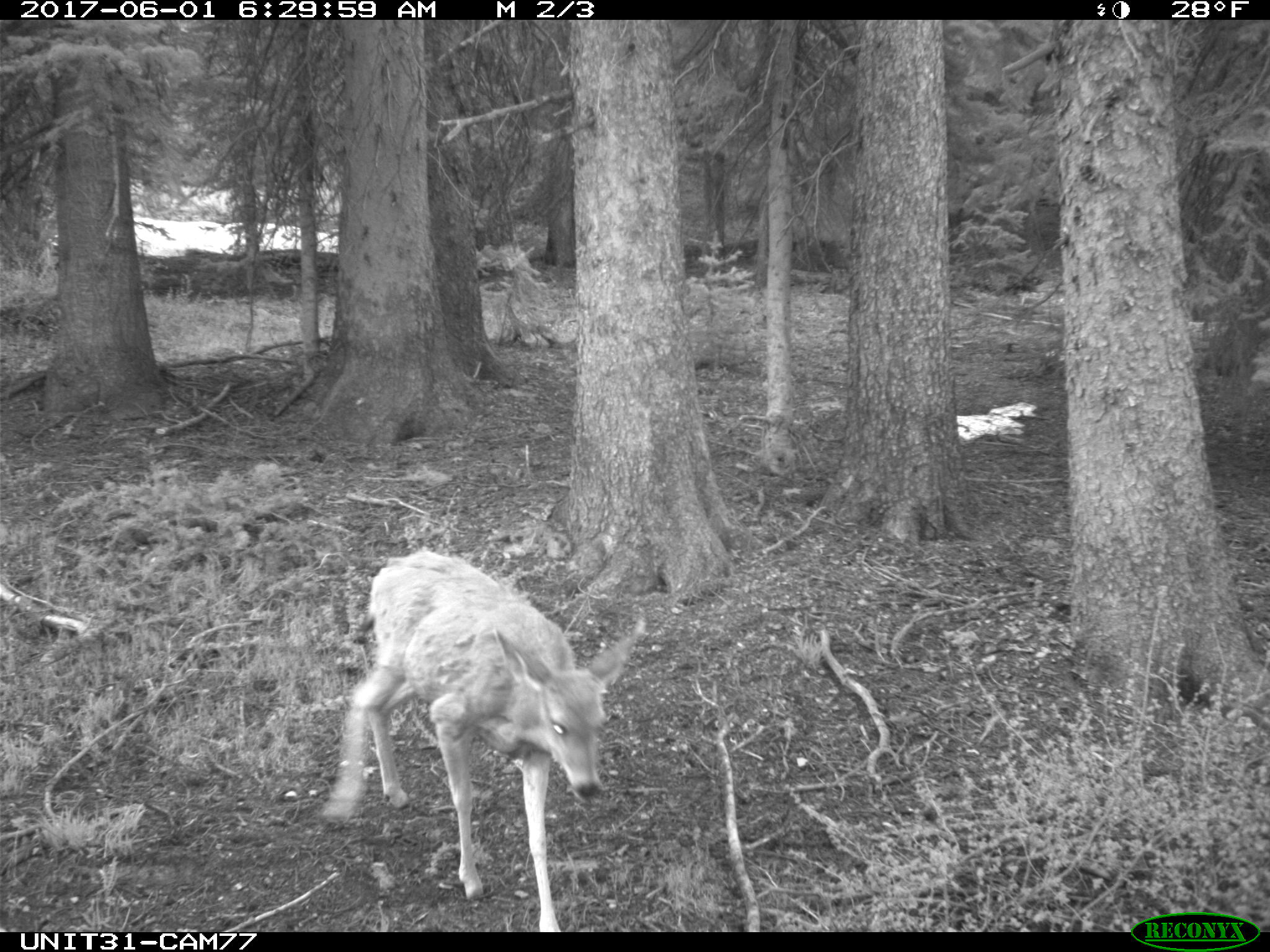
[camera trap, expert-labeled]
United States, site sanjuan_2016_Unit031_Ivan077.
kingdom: Animalia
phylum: Chordata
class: Mammalia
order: Artiodactyla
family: Cervidae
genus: Odocoileus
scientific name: Odocoileus hemionus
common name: mule deer